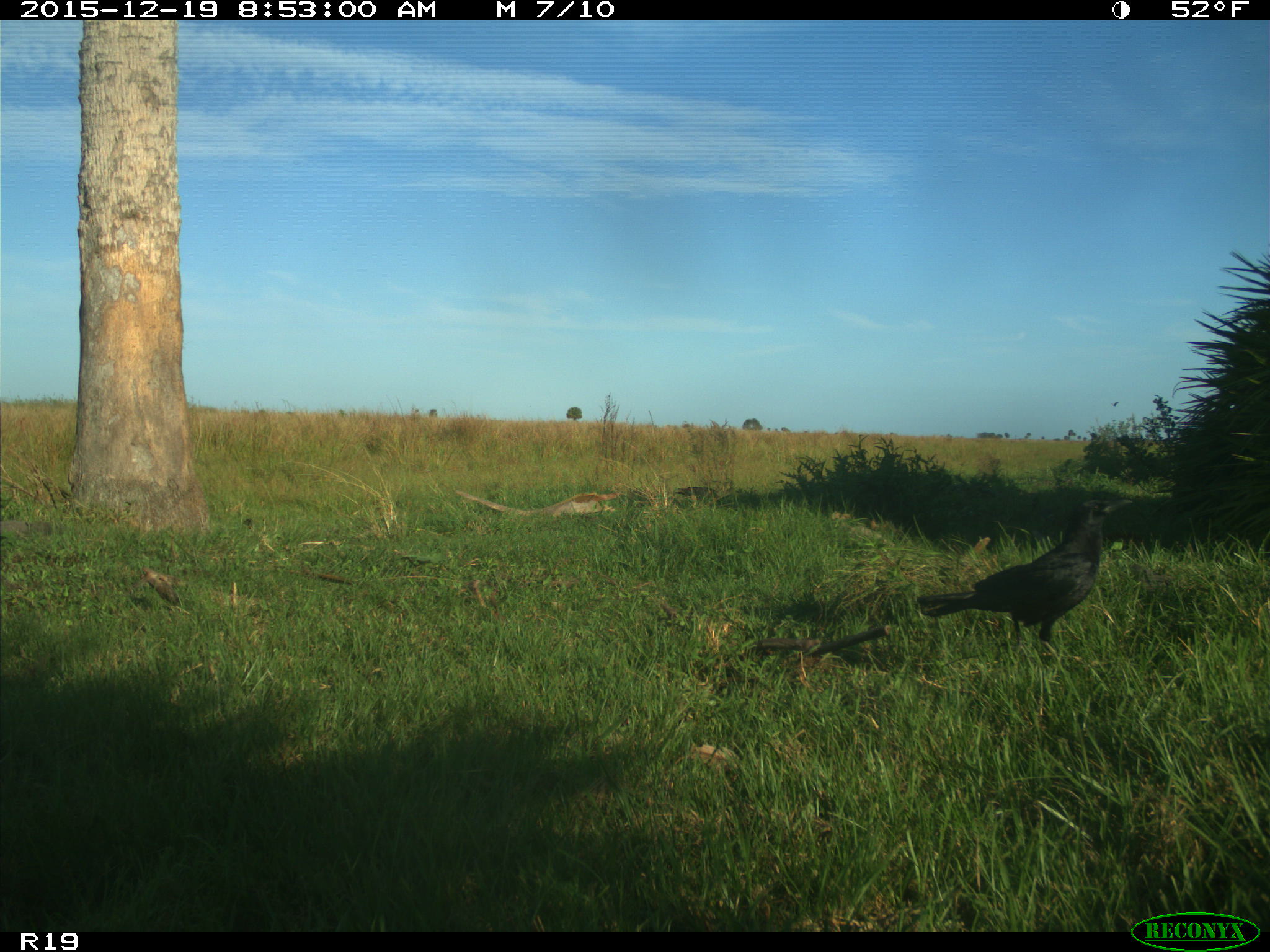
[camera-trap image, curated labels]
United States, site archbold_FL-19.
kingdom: Animalia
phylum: Chordata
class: Aves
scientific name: Aves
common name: birds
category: unidentified bird